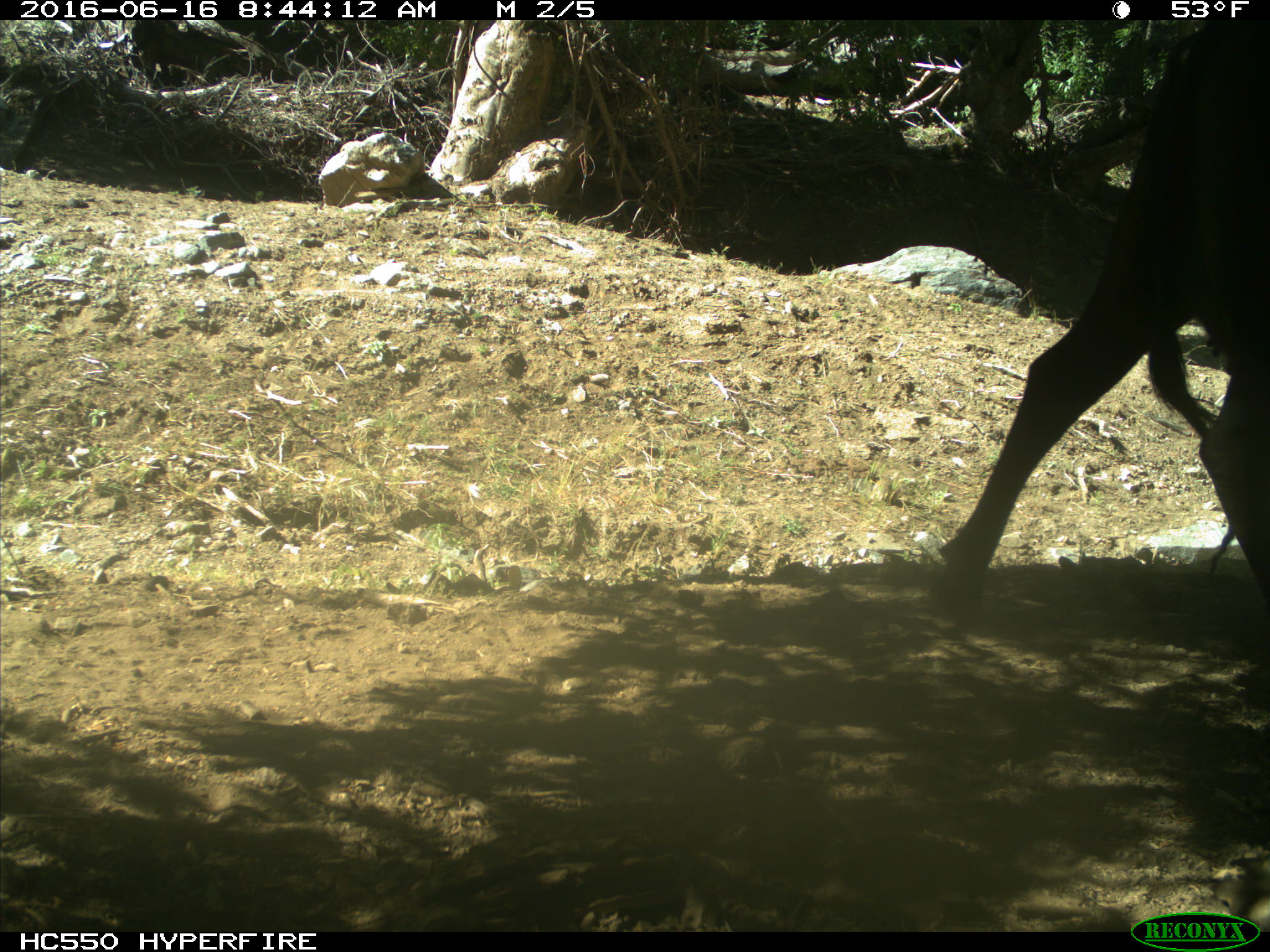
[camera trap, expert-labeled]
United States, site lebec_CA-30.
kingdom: Animalia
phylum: Chordata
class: Mammalia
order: Artiodactyla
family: Bovidae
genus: Bos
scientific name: Bos taurus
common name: domestic cow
Bos taurus (domestic cow).